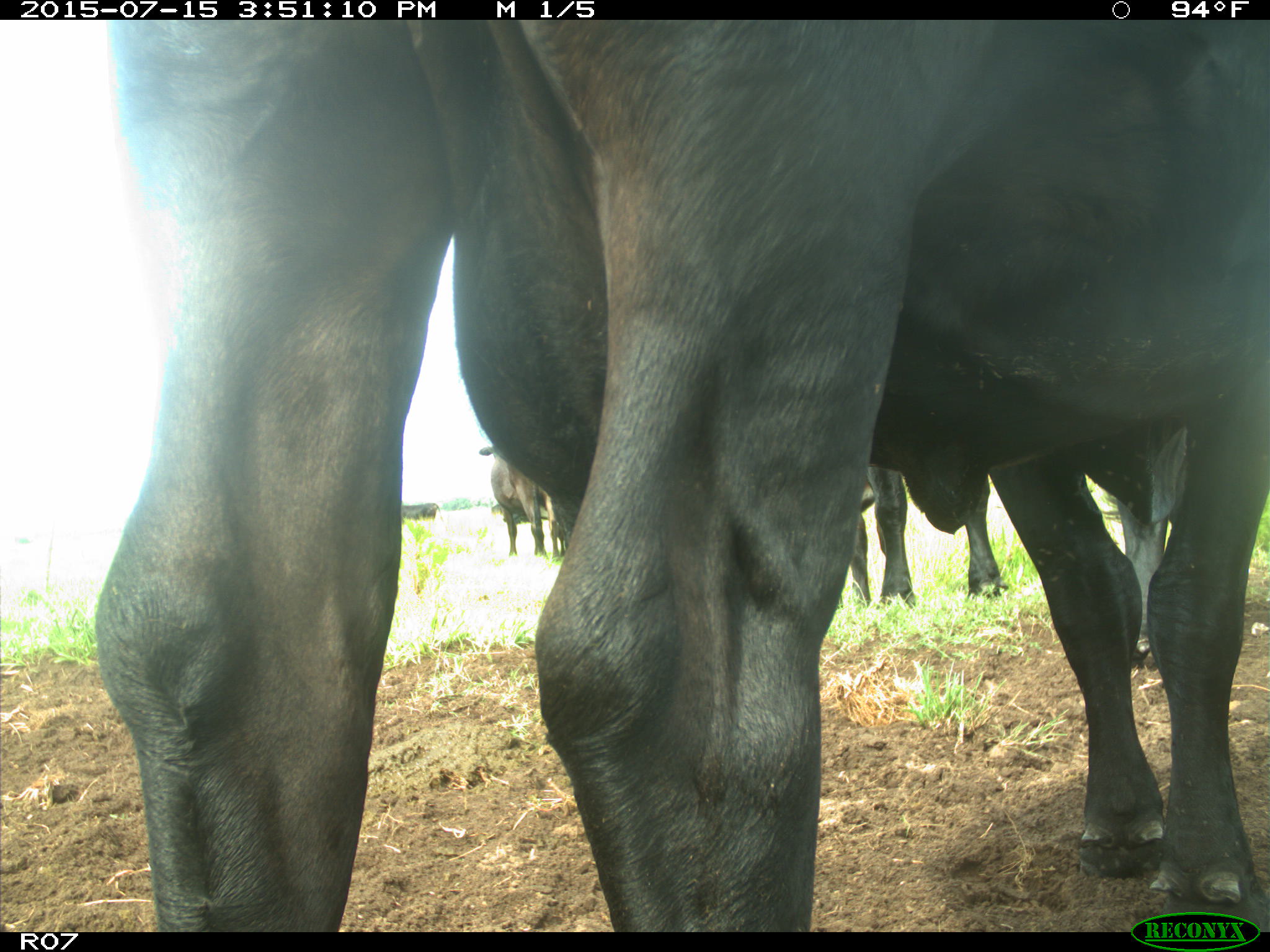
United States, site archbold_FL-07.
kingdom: Animalia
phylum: Chordata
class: Mammalia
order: Artiodactyla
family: Bovidae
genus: Bos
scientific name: Bos taurus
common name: domestic cow